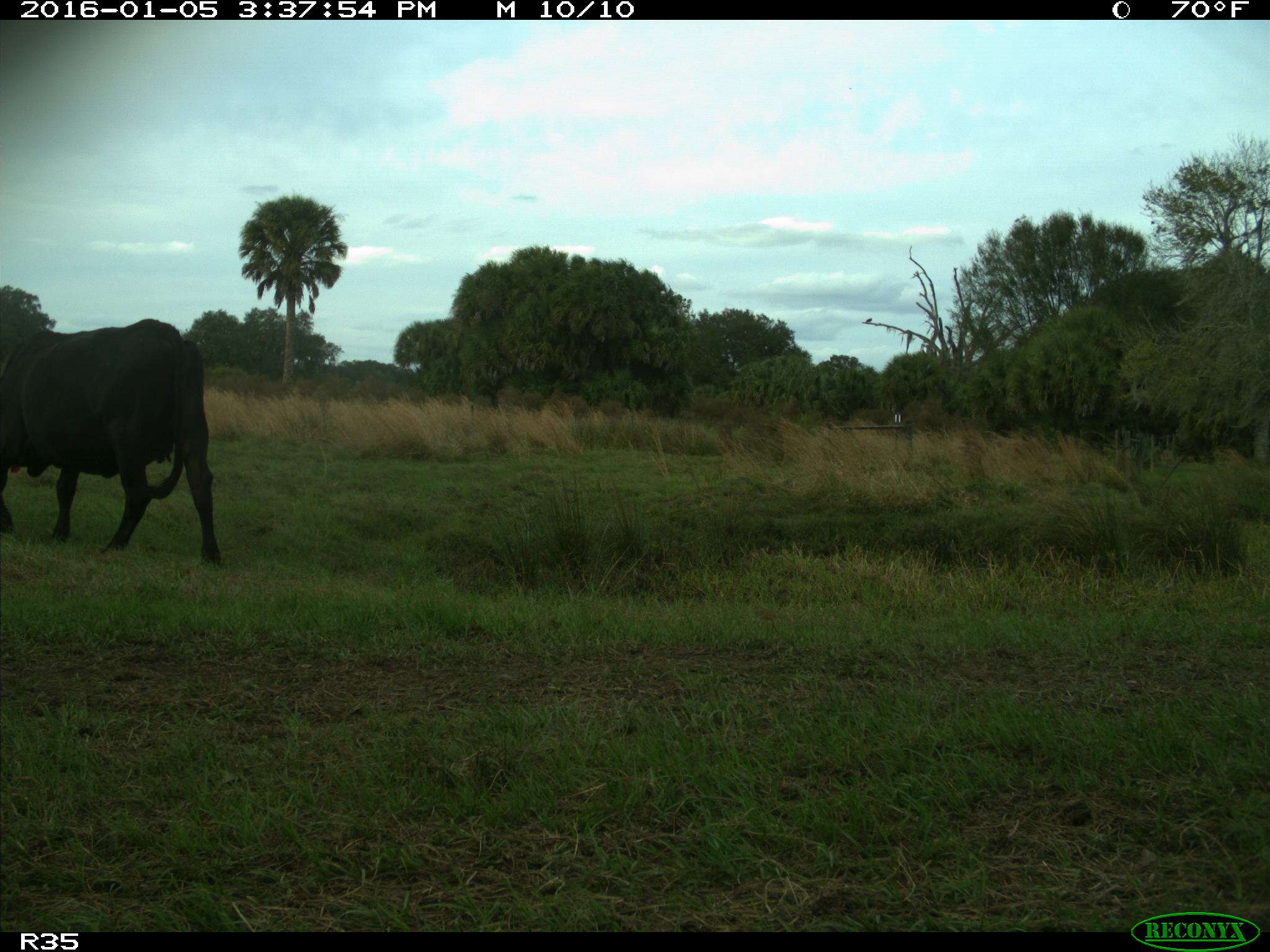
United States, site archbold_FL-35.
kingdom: Animalia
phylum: Chordata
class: Mammalia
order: Artiodactyla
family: Bovidae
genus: Bos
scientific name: Bos taurus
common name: domestic cow